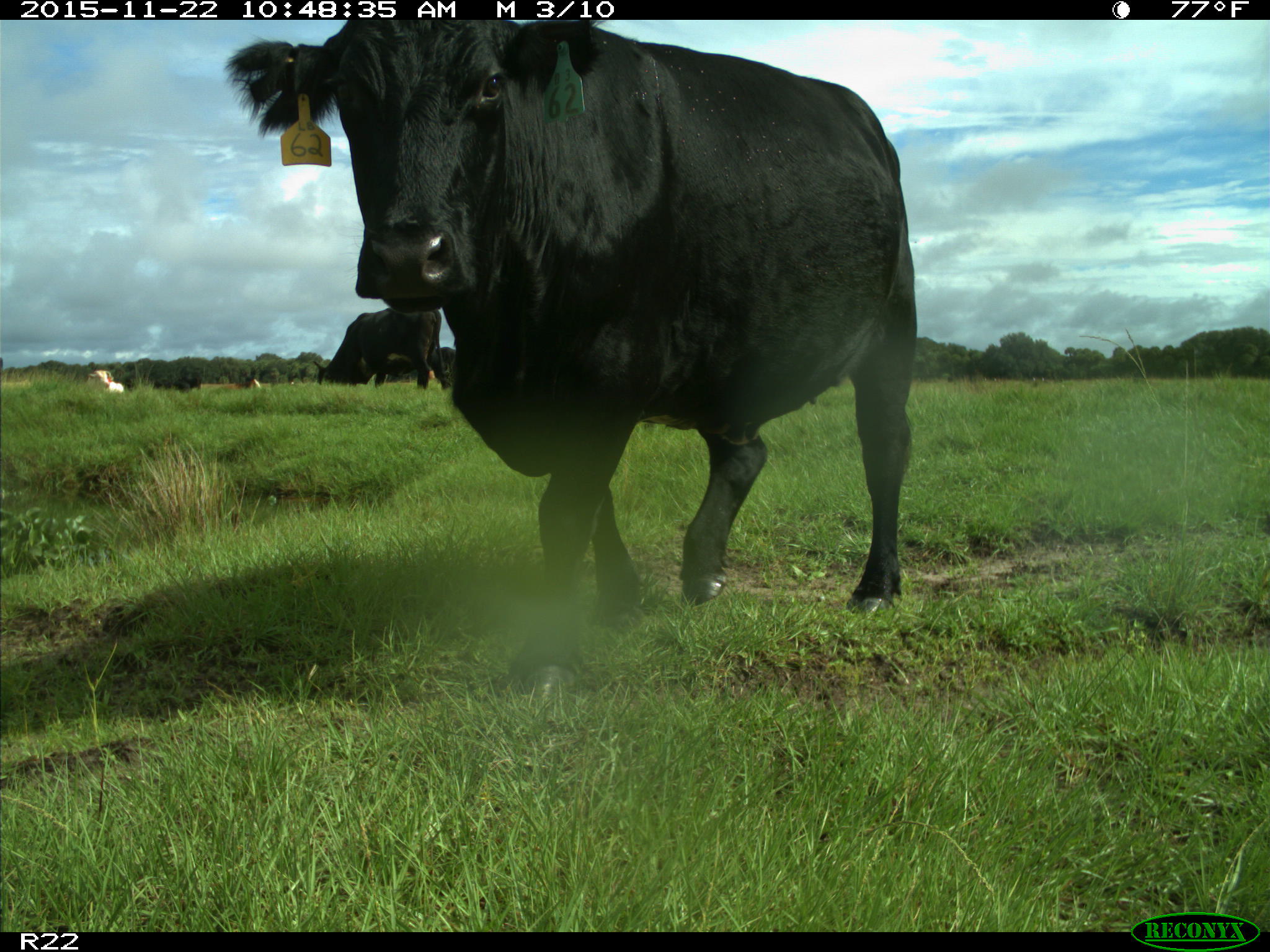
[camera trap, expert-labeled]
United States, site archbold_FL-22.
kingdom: Animalia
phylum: Chordata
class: Mammalia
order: Artiodactyla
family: Bovidae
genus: Bos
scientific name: Bos taurus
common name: domestic cow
Bos taurus (domestic cow).